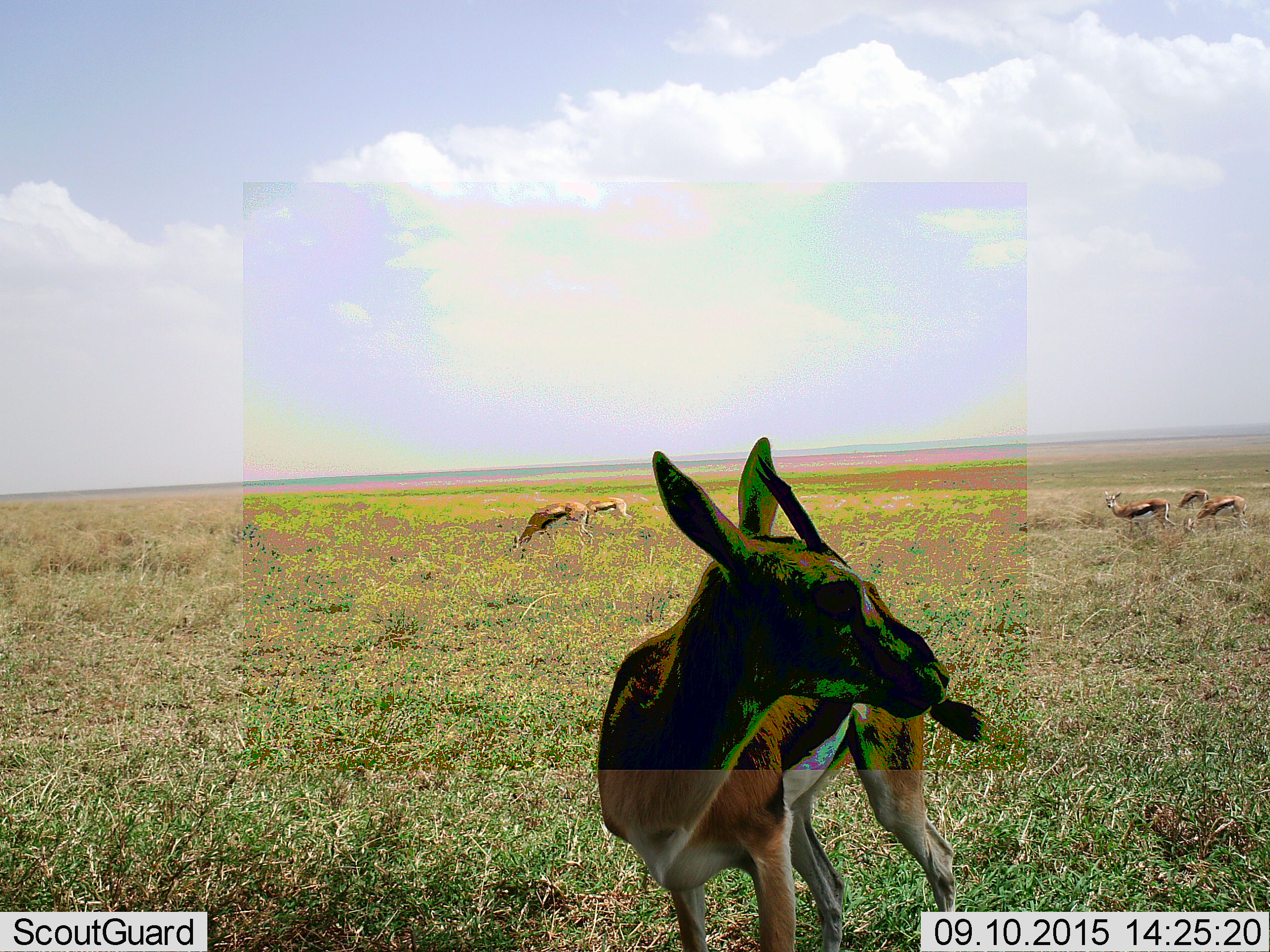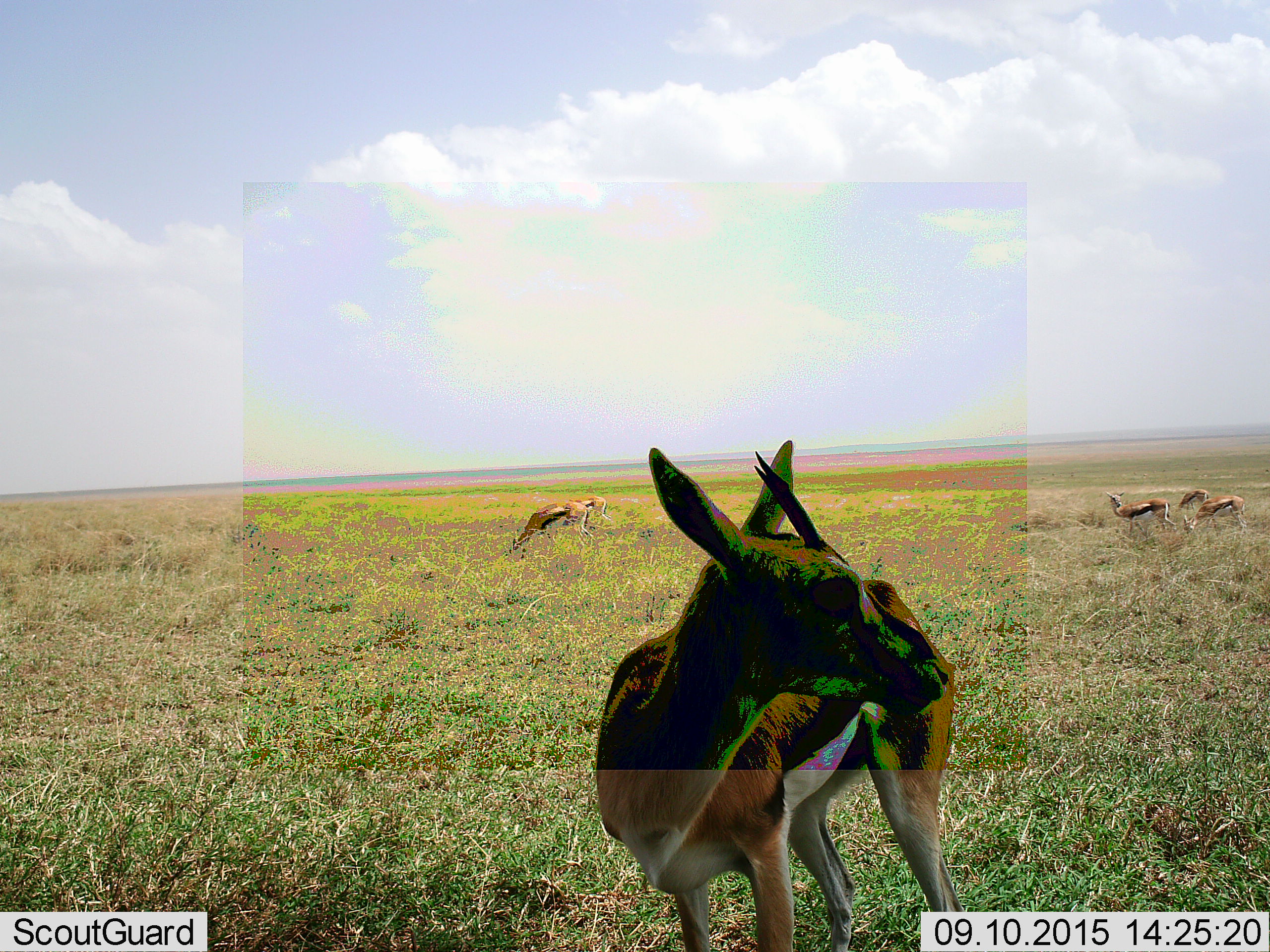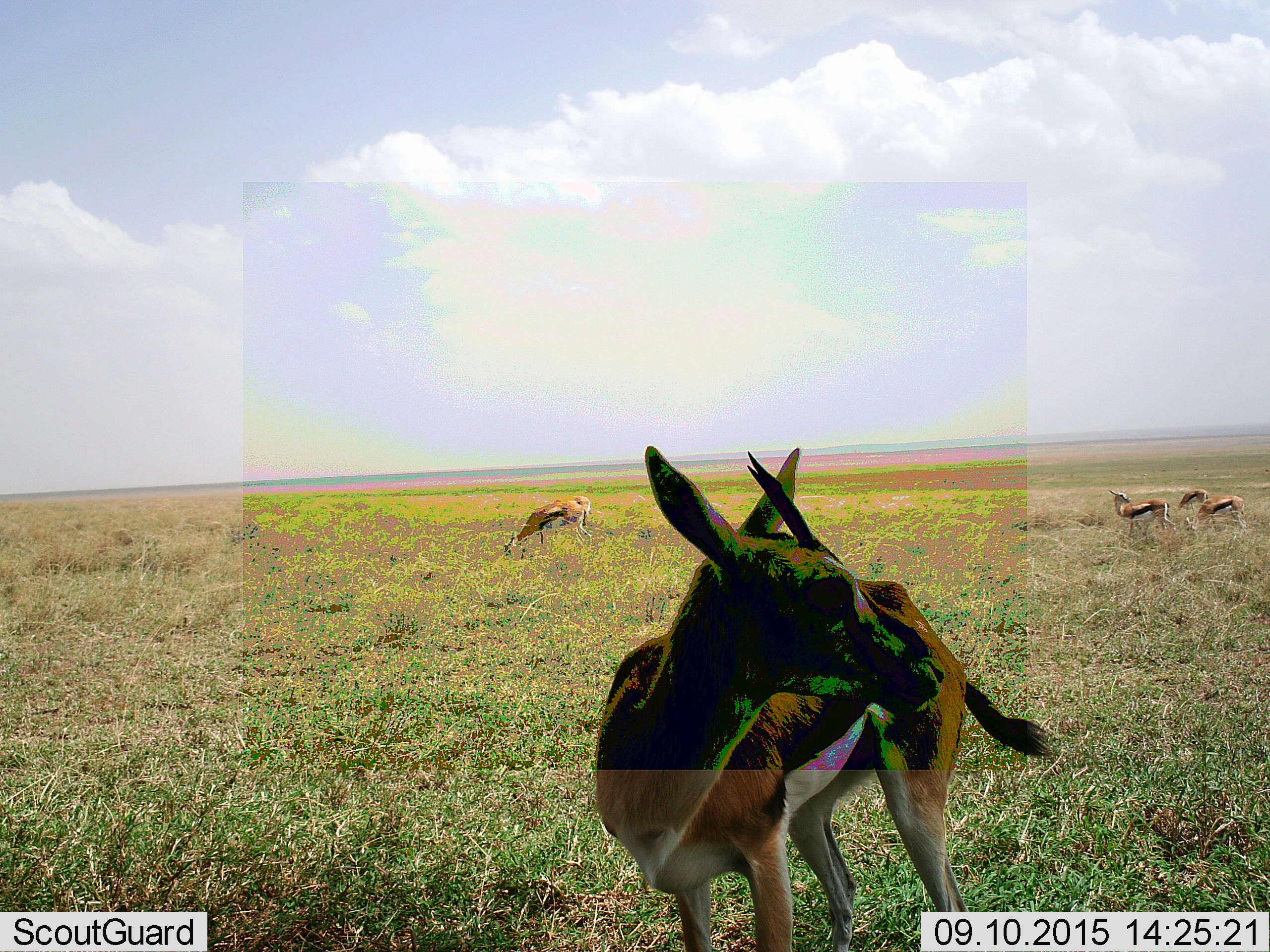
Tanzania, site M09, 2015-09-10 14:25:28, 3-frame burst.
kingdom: Animalia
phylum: Chordata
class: Mammalia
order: Artiodactyla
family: Bovidae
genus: Eudorcas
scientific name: Eudorcas thomsonii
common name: thomson's gazelle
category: gazellethomsons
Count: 6.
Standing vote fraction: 100%.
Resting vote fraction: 0%.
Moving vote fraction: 22%.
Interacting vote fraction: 11%.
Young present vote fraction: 0%.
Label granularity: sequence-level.